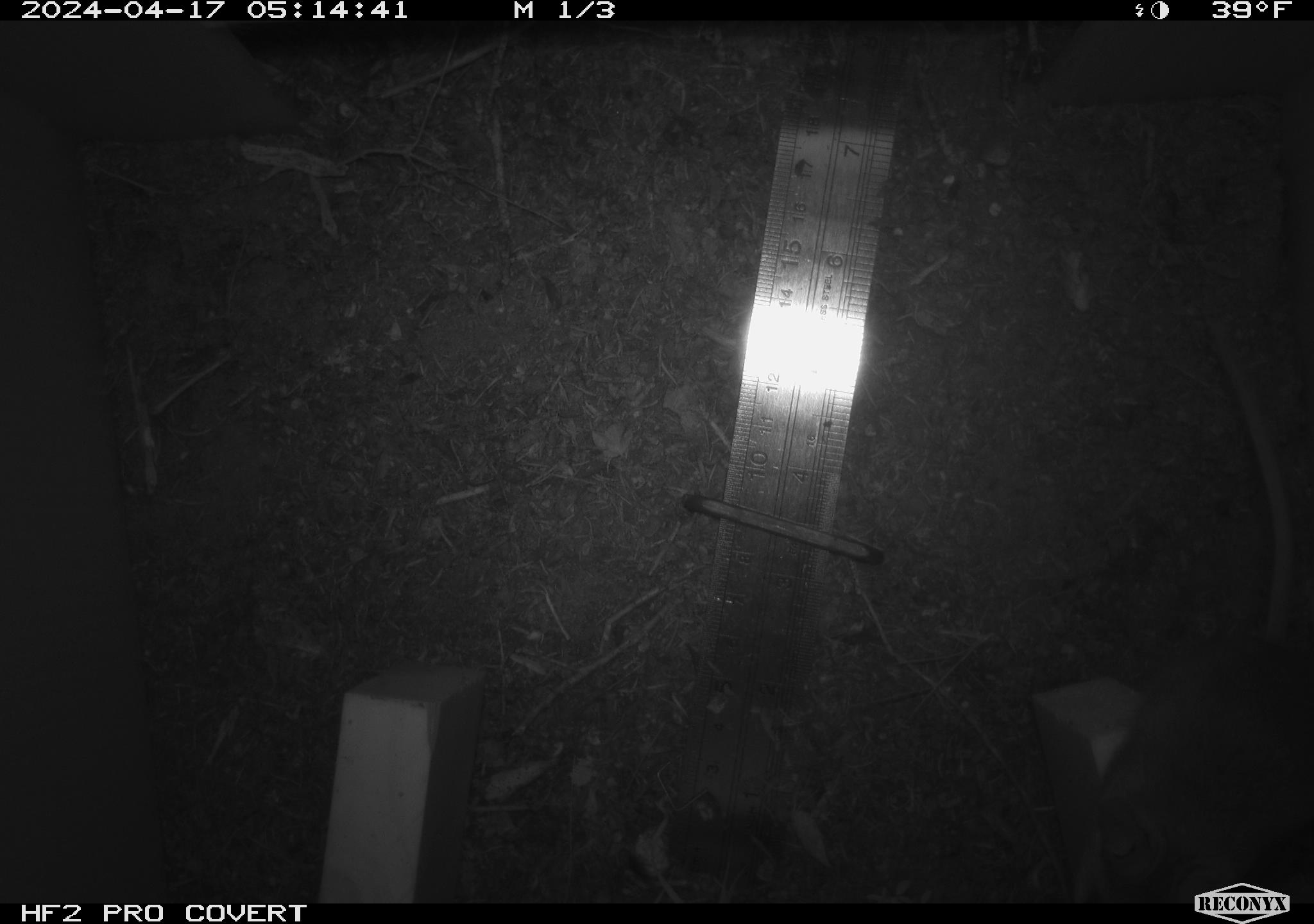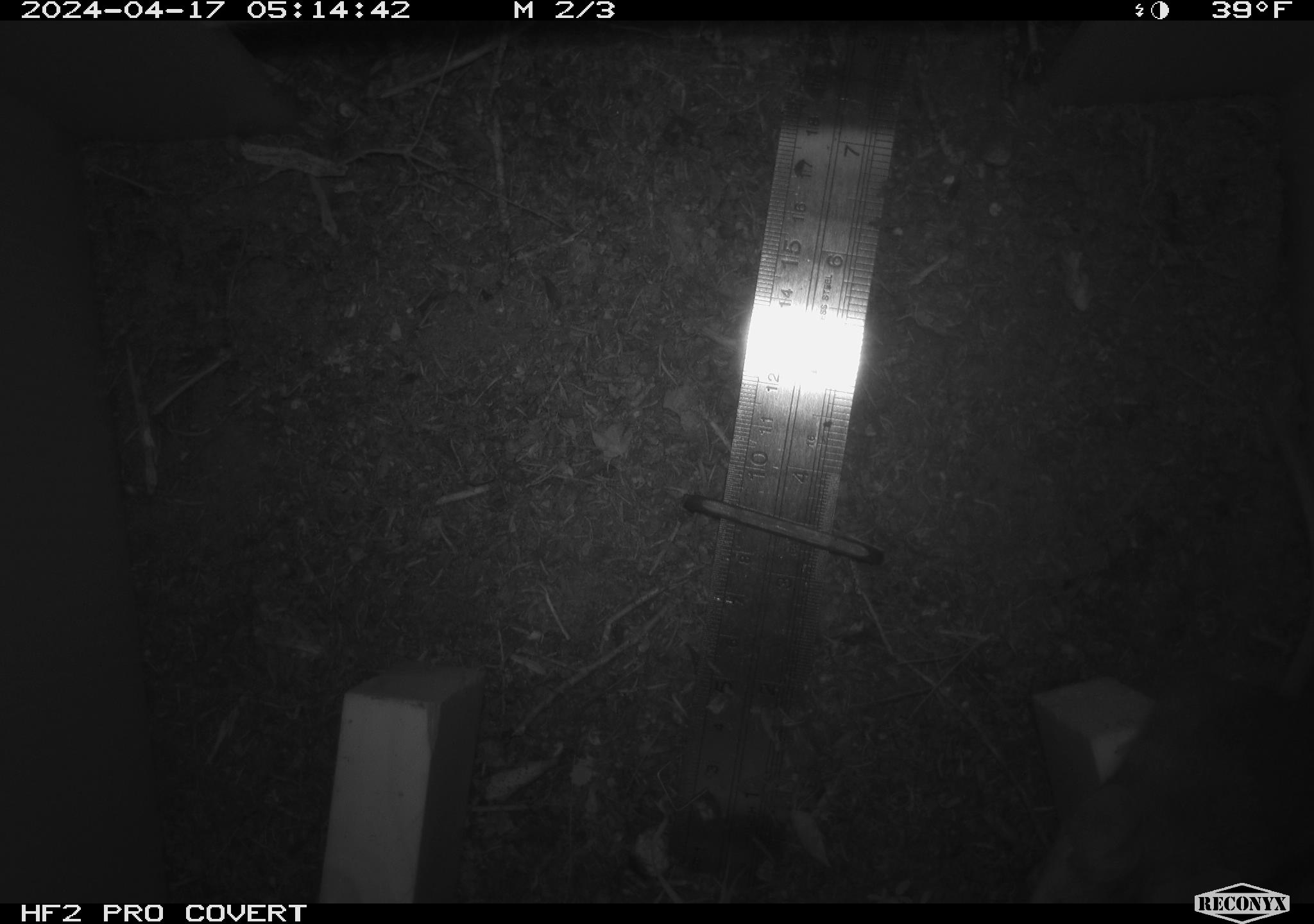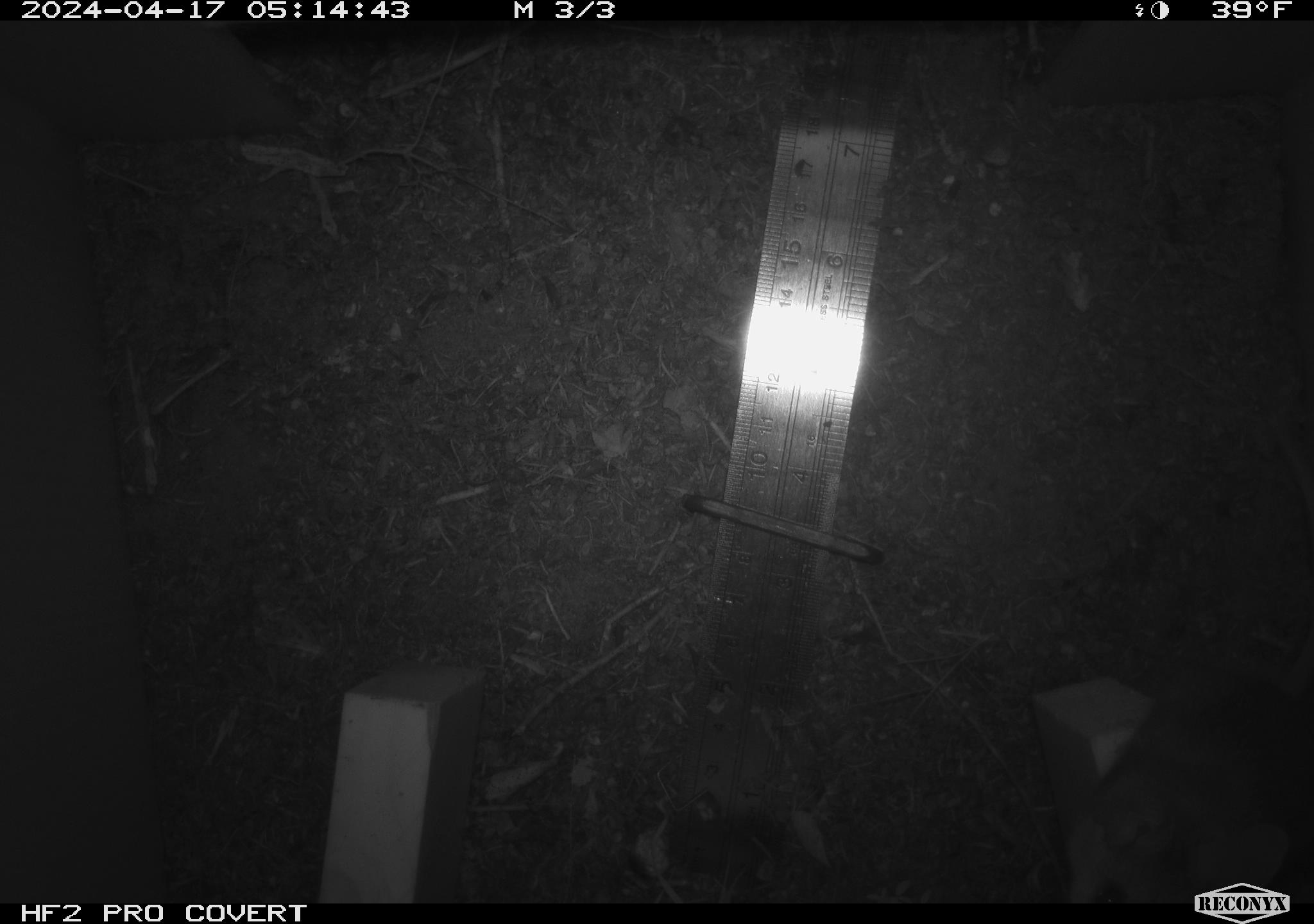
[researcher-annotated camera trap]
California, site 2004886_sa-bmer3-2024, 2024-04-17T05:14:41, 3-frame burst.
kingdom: Animalia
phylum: Chordata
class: Mammalia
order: Rodentia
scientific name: Rodentia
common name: woodrat or rat or mouse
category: woodrat or rat or mouse species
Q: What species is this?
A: Woodrat or rat or mouse species (woodrat or rat or mouse) (Rodentia).